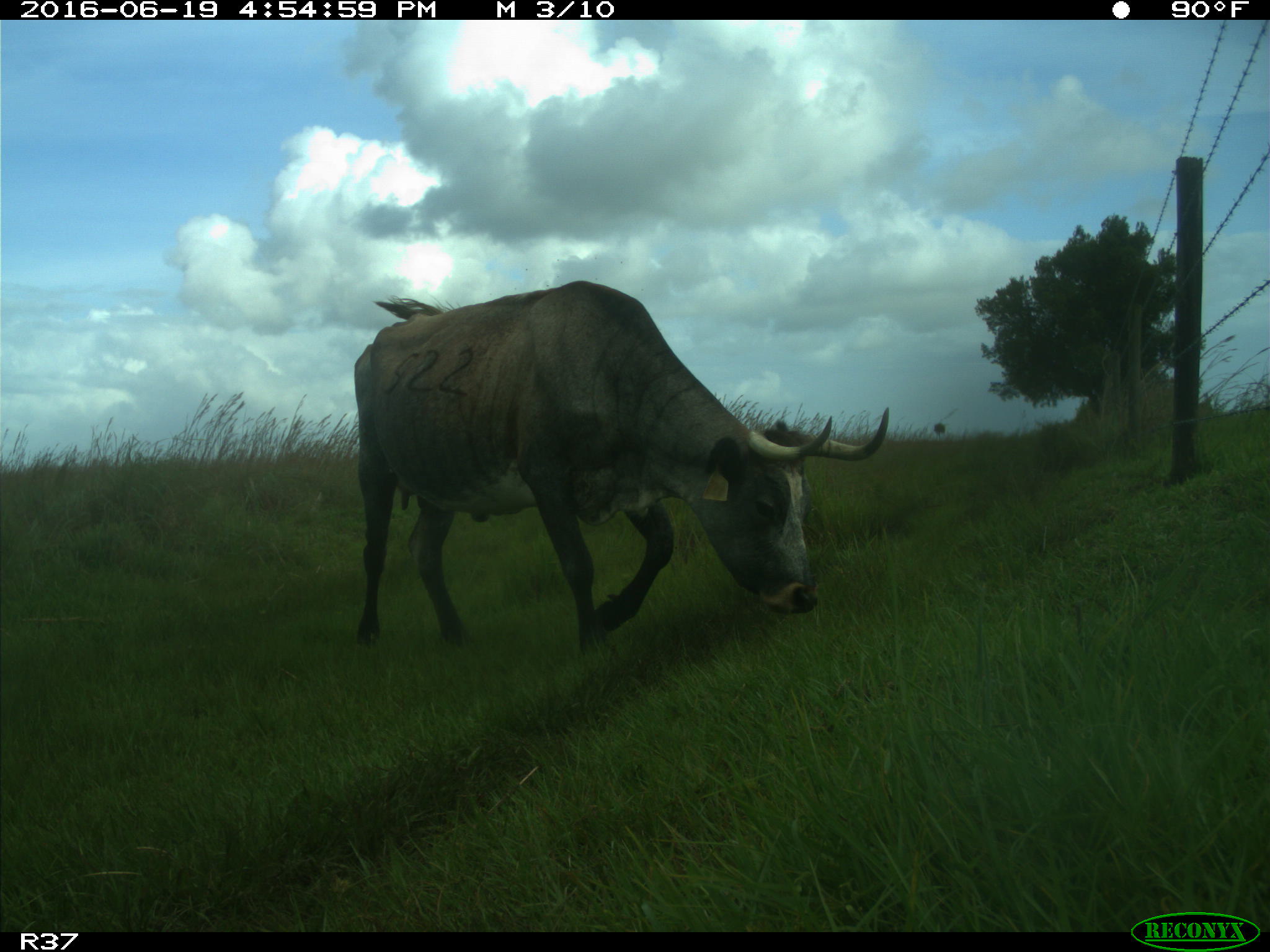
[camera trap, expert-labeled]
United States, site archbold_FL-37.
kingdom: Animalia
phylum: Chordata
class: Mammalia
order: Artiodactyla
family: Bovidae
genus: Bos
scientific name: Bos taurus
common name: domestic cow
Bos taurus (domestic cow).